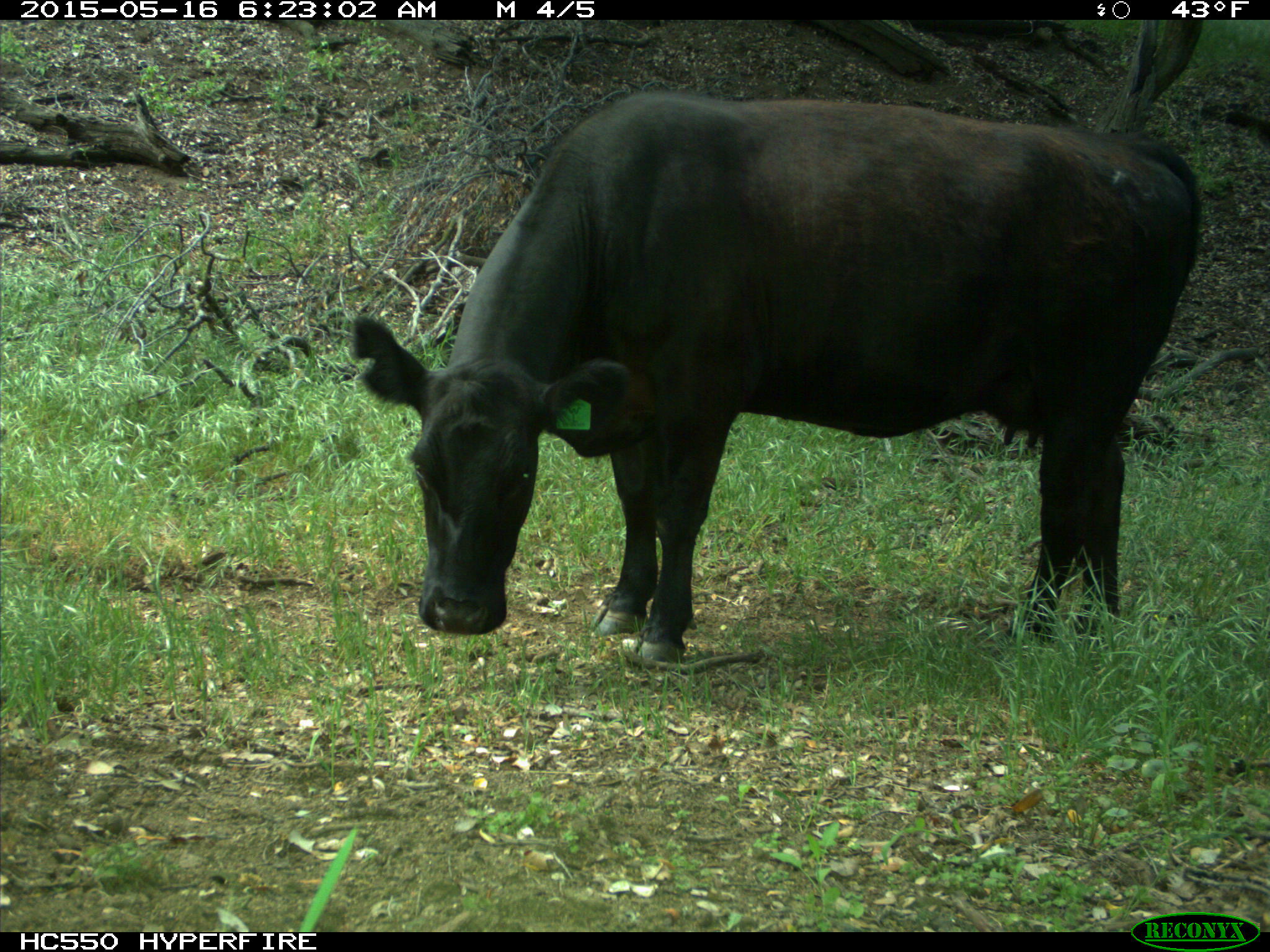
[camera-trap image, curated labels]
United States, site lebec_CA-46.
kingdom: Animalia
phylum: Chordata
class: Mammalia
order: Artiodactyla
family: Bovidae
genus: Bos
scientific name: Bos taurus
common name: domestic cow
Bos taurus (domestic cow).